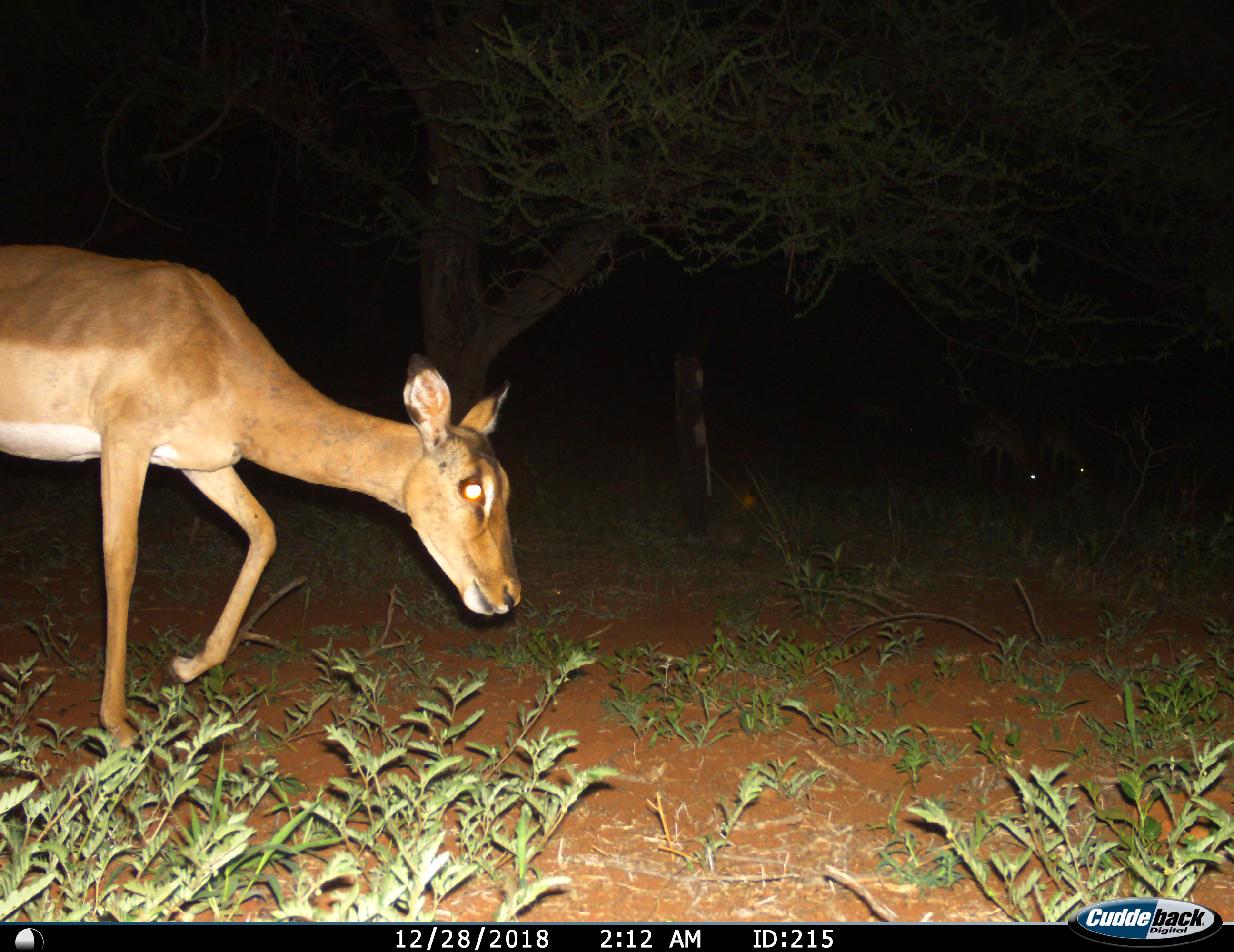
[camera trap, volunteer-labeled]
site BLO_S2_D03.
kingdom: Animalia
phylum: Chordata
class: Mammalia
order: Artiodactyla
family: Bovidae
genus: Aepyceros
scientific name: Aepyceros melampus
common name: impala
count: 1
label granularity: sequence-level